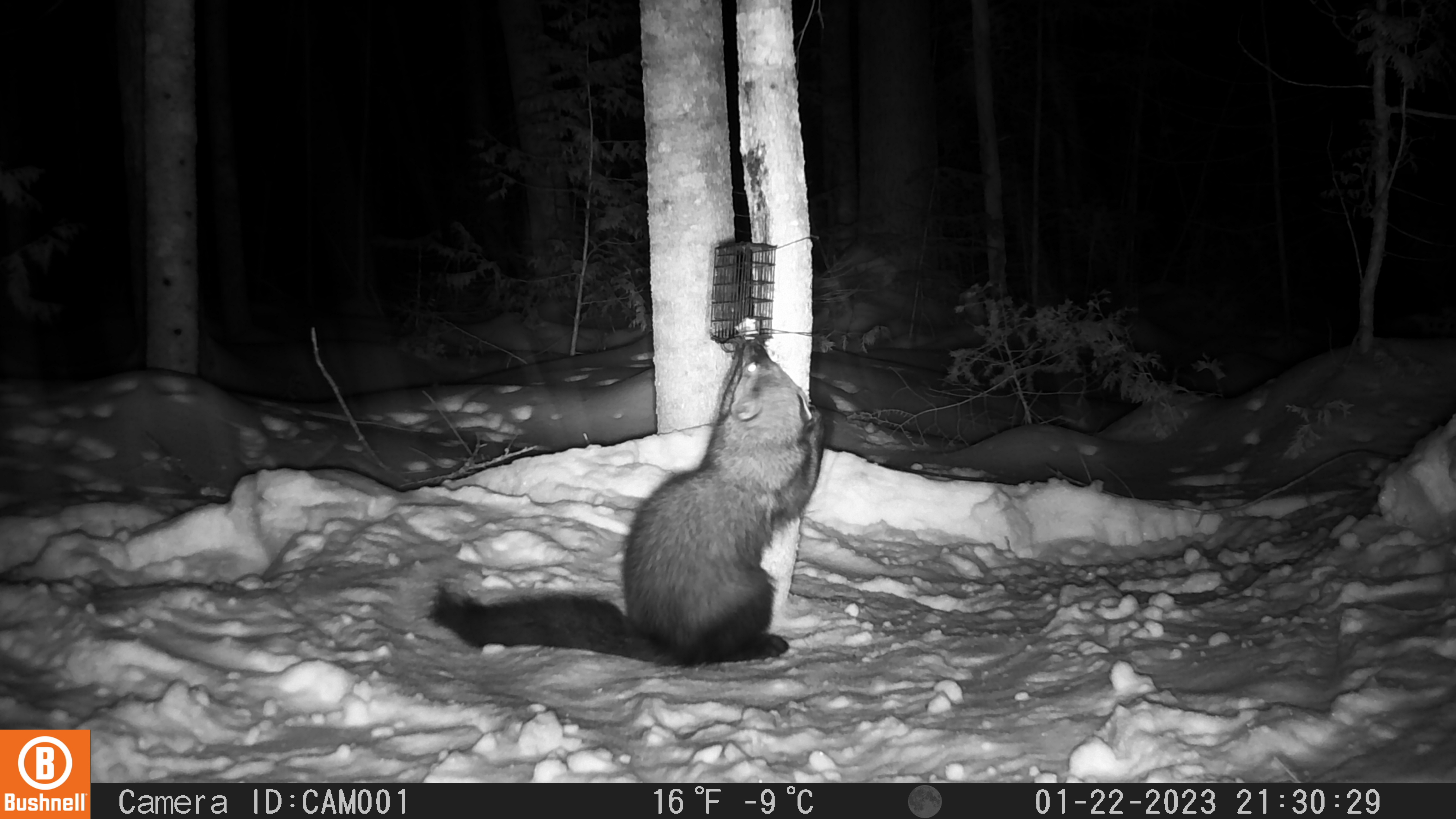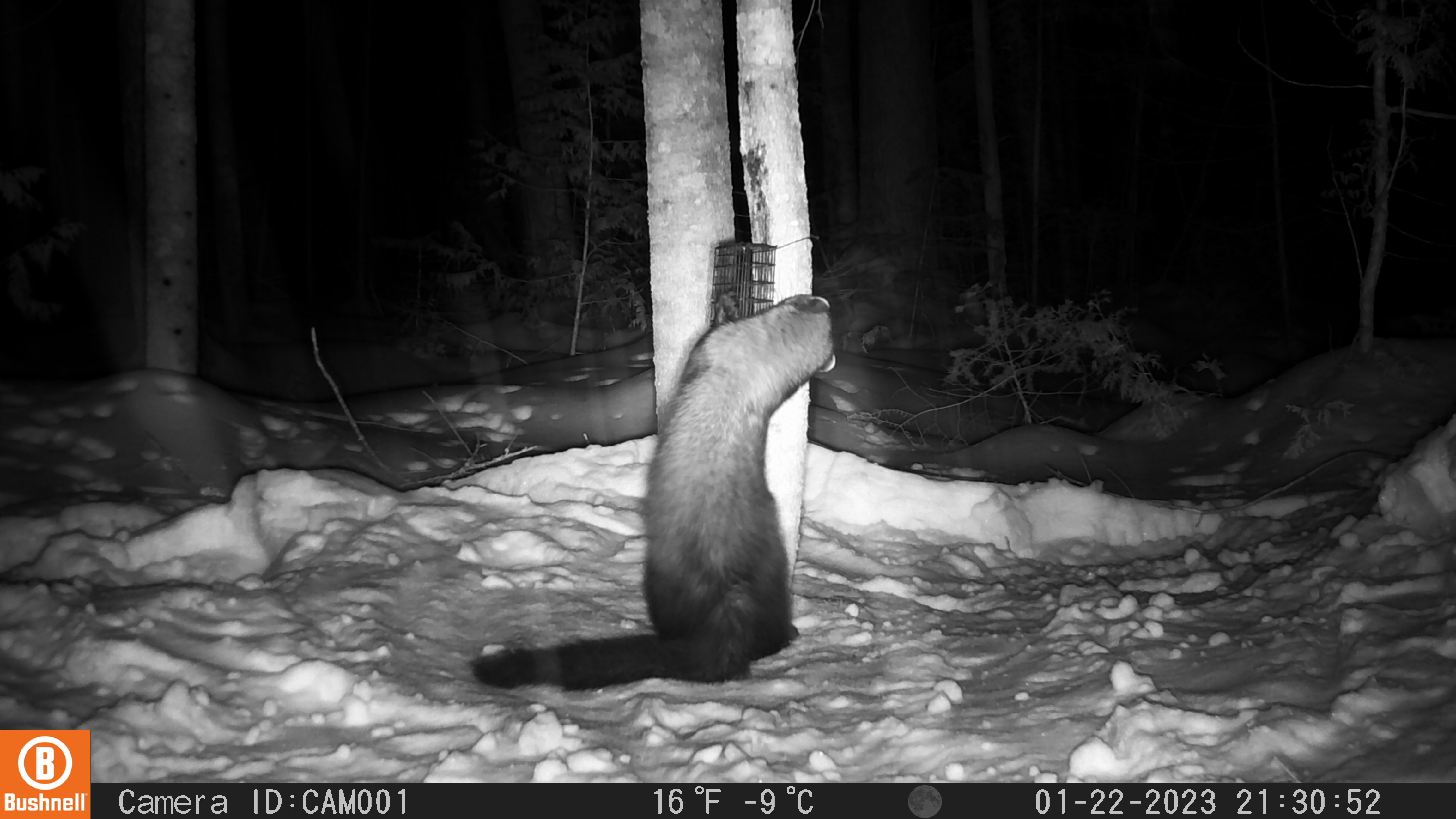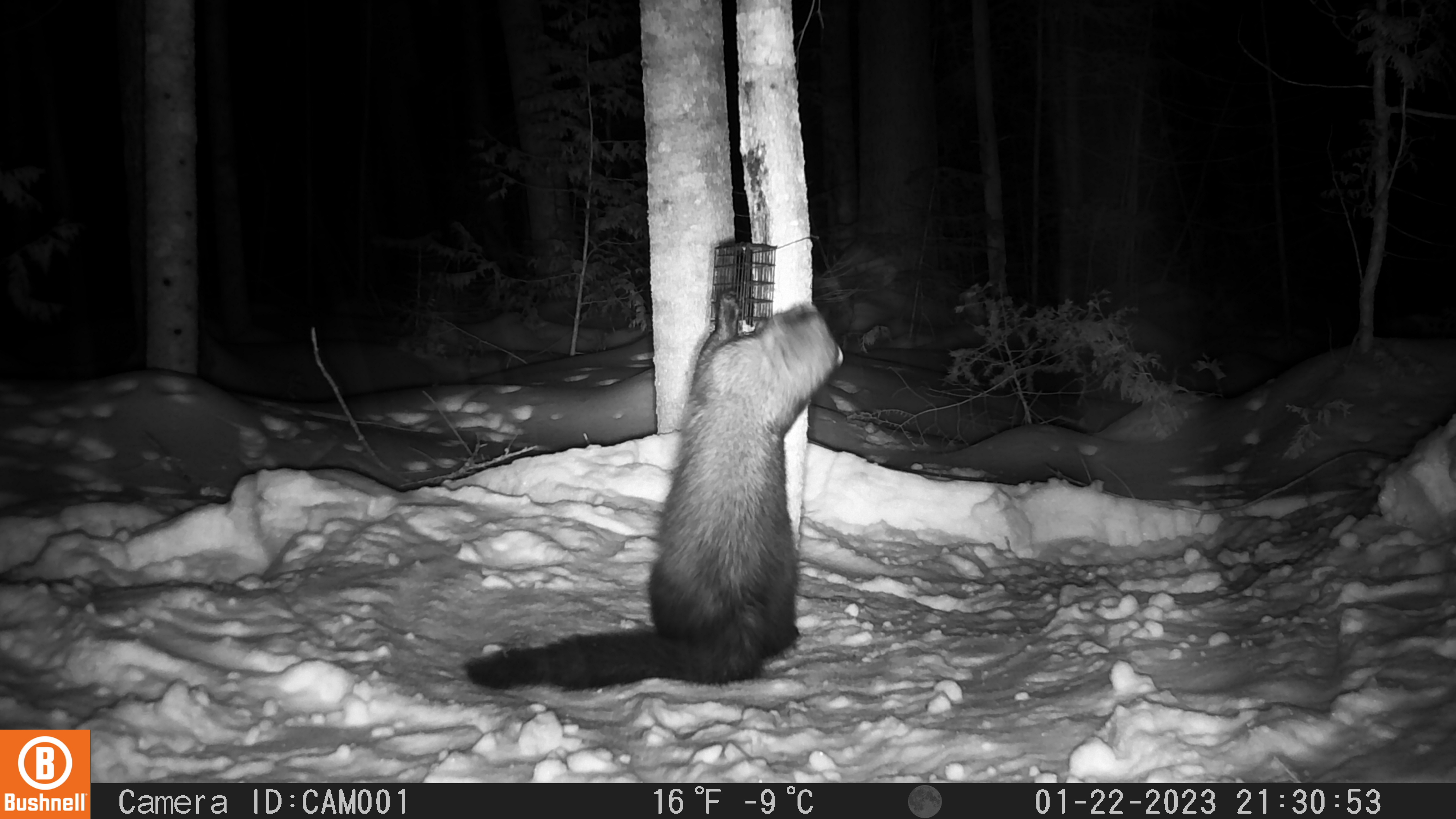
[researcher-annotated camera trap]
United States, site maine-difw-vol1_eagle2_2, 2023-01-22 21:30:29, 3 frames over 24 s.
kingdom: Animalia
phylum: Chordata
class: Mammalia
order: Carnivora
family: Mustelidae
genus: Pekania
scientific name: Pekania pennanti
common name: fisher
Fisher (Pekania pennanti).